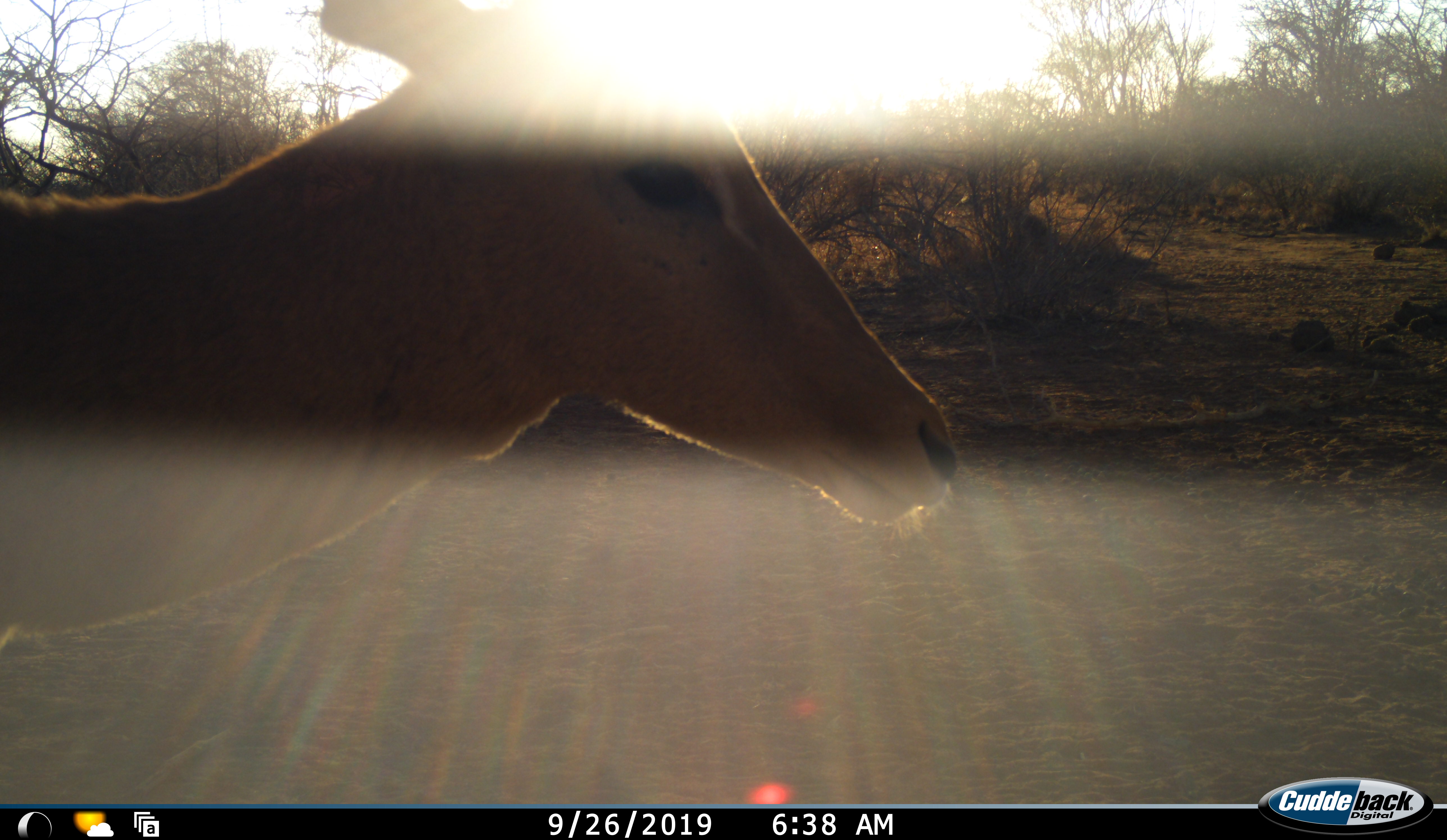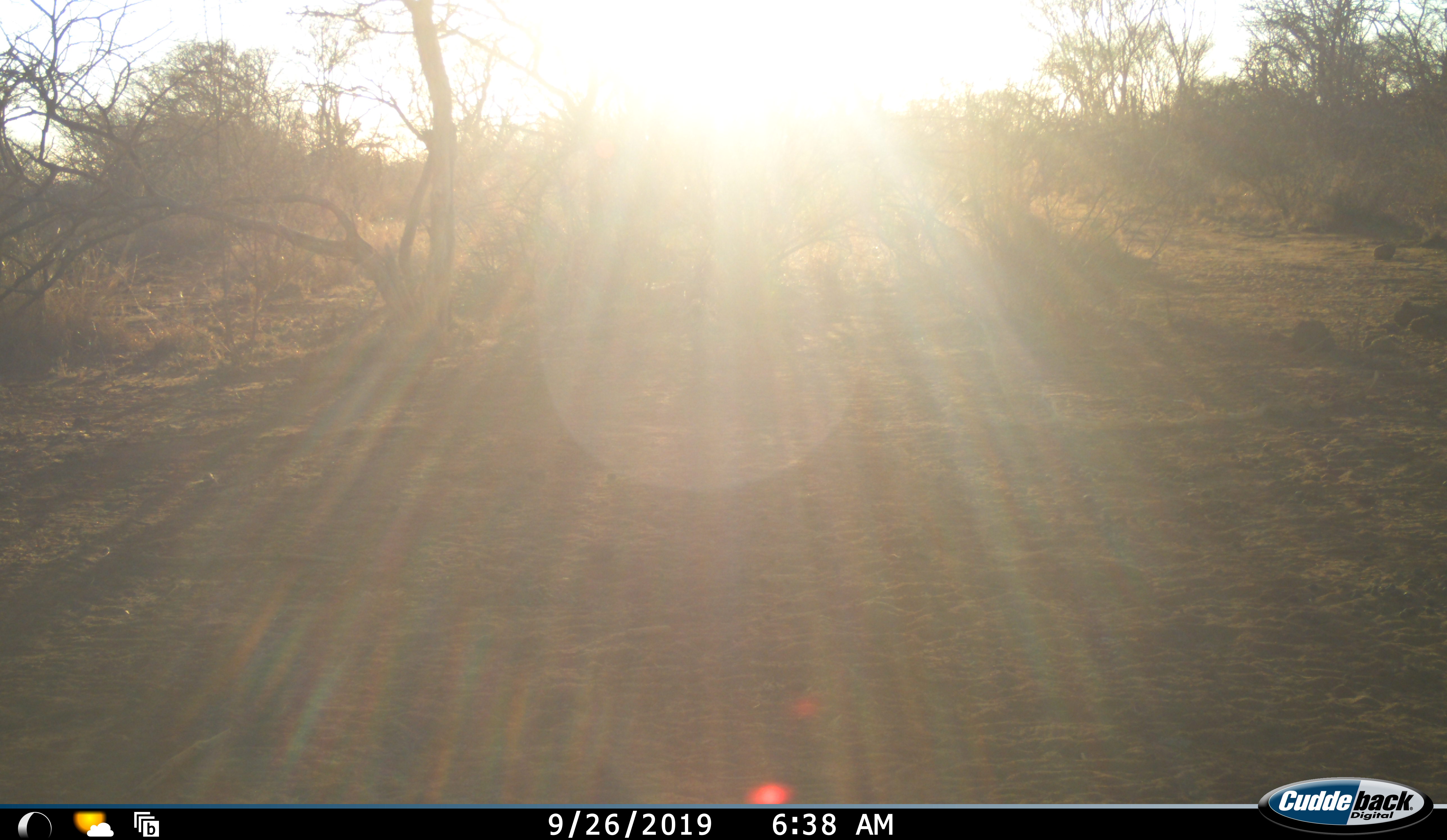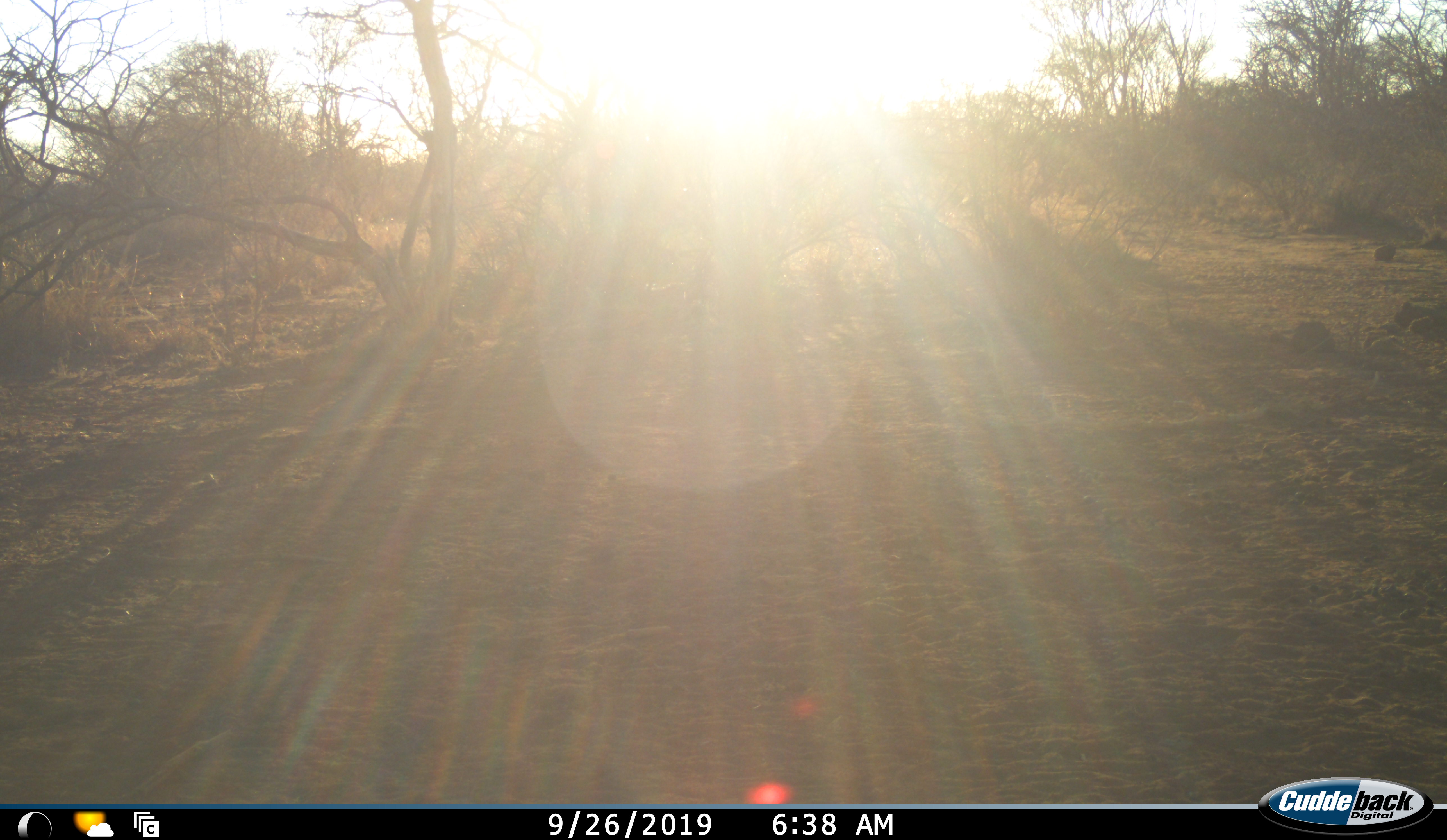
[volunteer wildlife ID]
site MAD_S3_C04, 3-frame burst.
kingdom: Animalia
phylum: Chordata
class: Mammalia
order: Artiodactyla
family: Bovidae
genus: Aepyceros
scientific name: Aepyceros melampus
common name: impala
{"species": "impala (Aepyceros melampus)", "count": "1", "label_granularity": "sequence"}